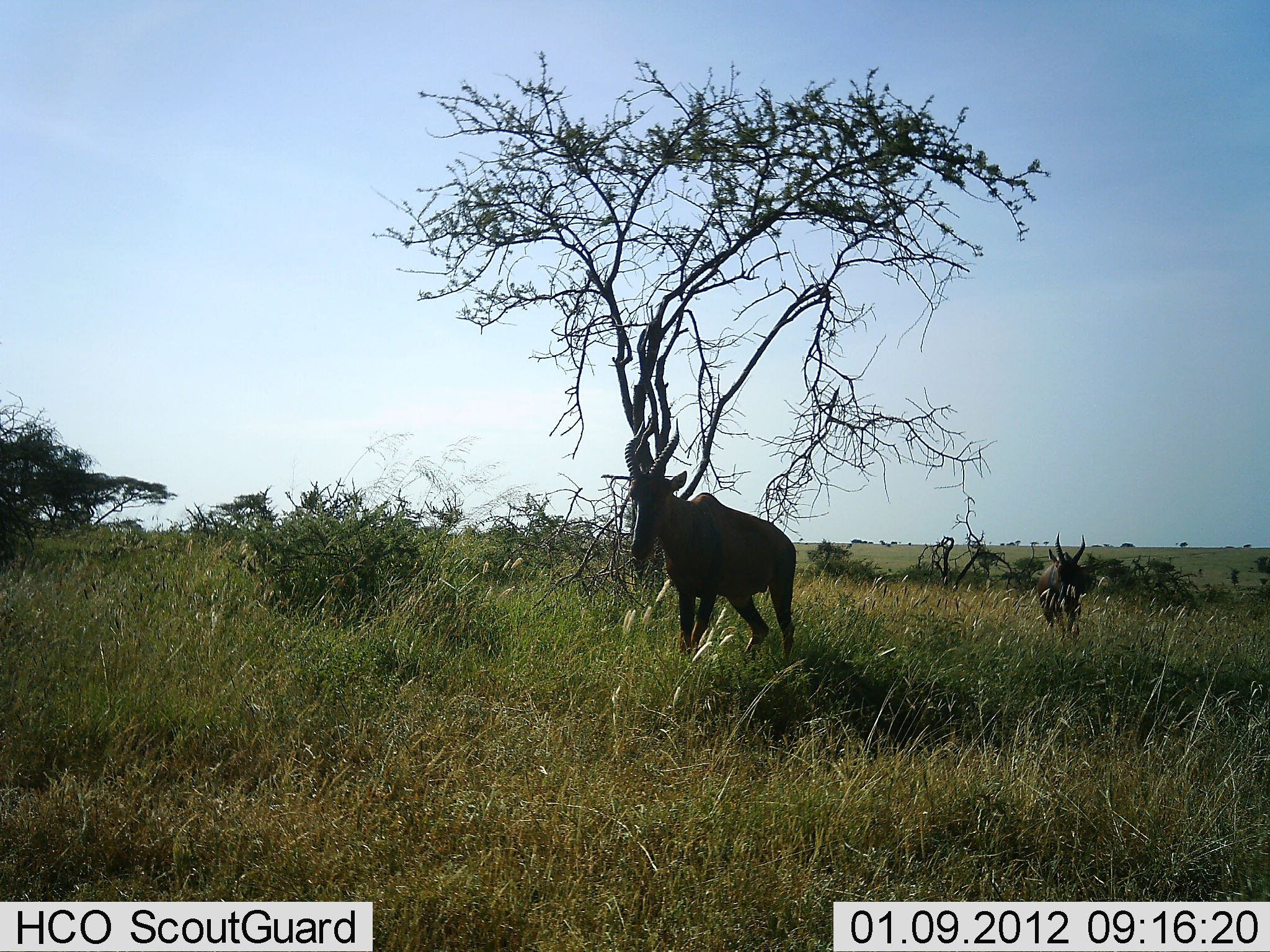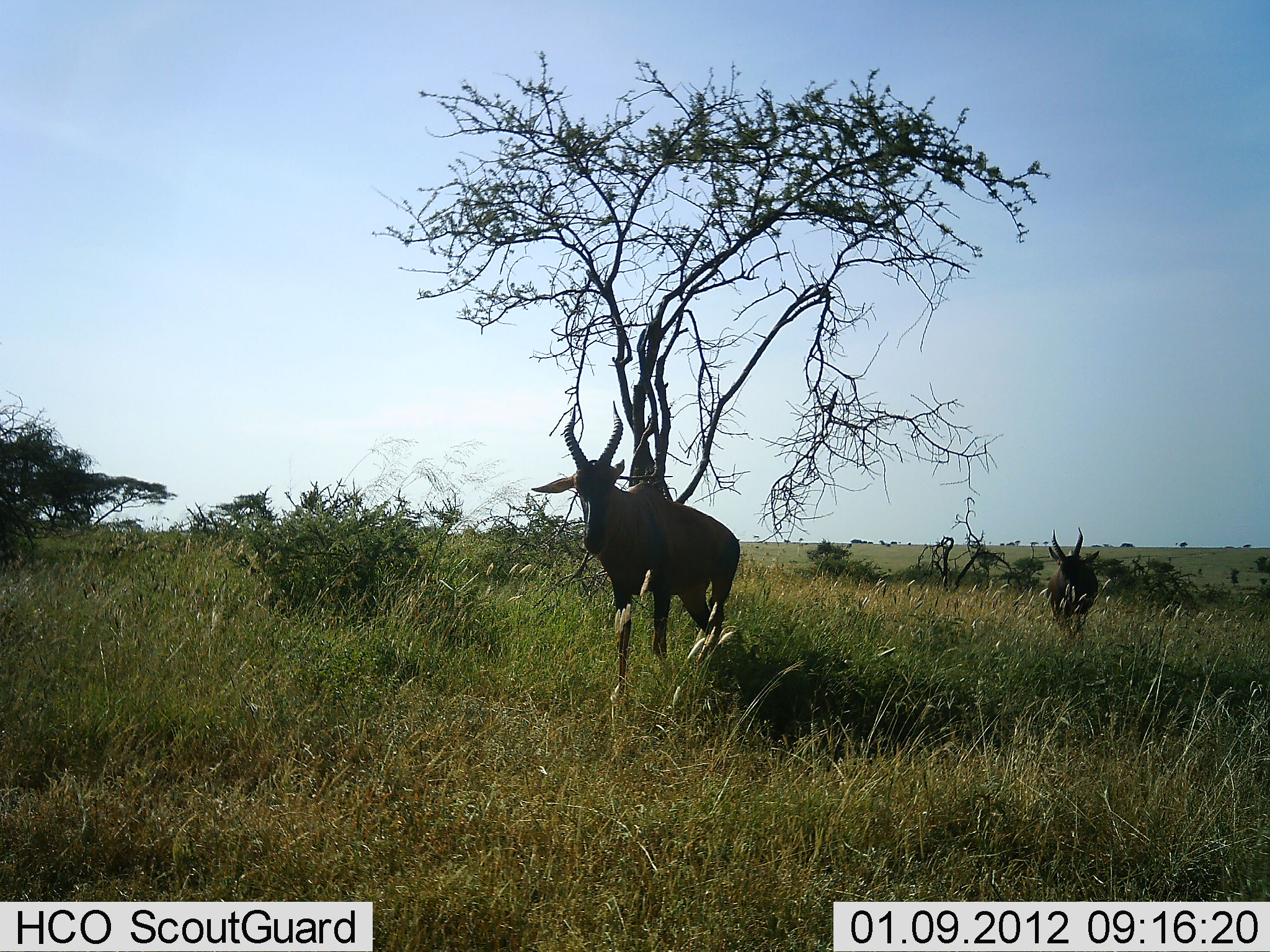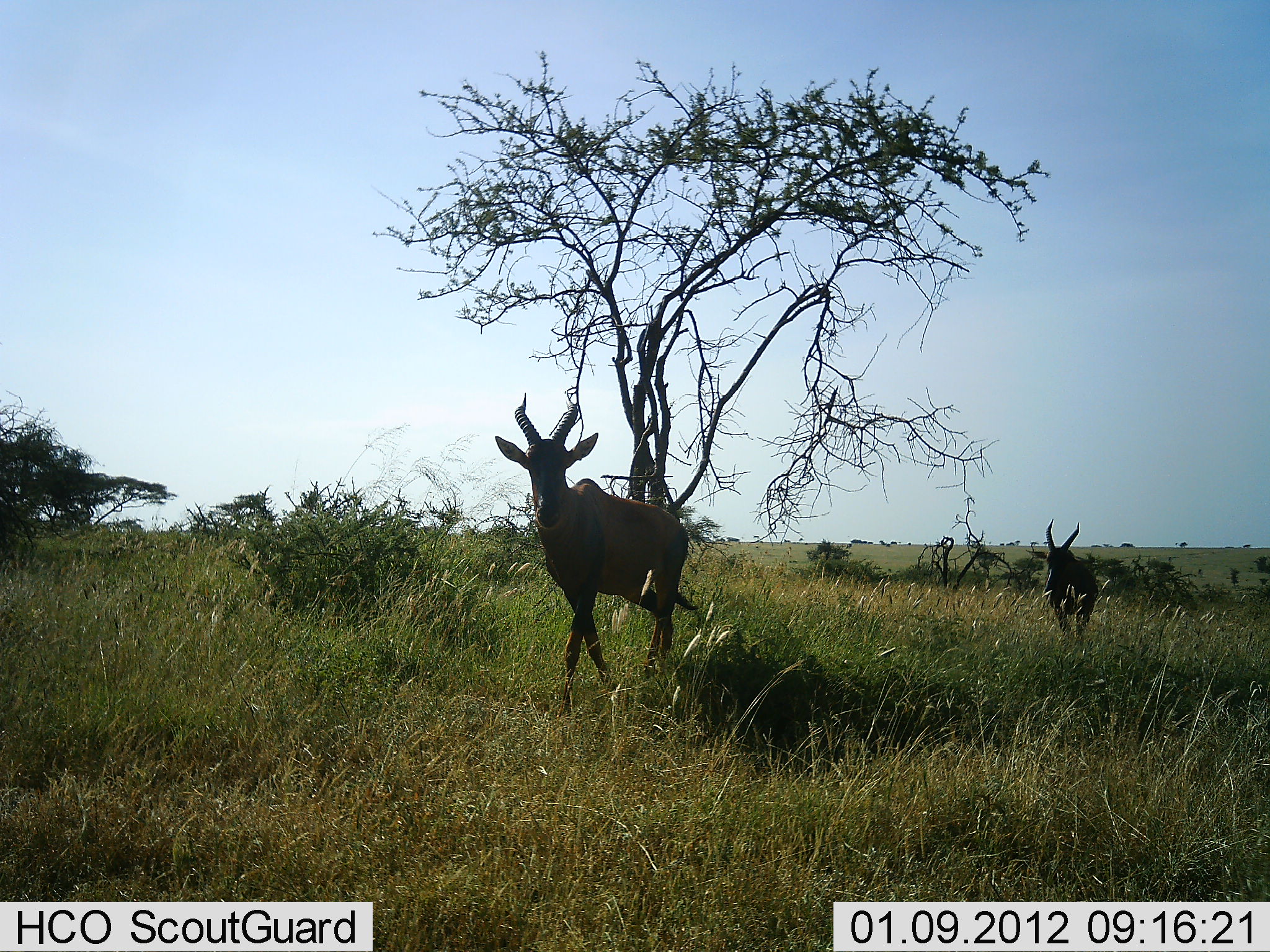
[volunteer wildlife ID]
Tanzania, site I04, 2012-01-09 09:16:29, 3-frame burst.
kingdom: Animalia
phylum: Chordata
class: Mammalia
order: Artiodactyla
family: Bovidae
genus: Damaliscus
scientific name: Damaliscus lunatus jimela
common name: topi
Topi (Damaliscus lunatus jimela), count 2. Behavior (volunteer vote fractions): standing 7%, resting 0%, moving 93%, interacting 0%. Young present (vote fraction): 0%. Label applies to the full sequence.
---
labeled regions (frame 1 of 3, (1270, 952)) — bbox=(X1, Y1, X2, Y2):
animal: bbox=(624, 416, 800, 662); bbox=(1037, 531, 1088, 636)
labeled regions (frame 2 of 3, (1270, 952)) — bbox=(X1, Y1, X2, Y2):
animal: bbox=(531, 398, 740, 689); bbox=(1044, 527, 1101, 634)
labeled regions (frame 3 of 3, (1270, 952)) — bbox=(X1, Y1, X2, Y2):
animal: bbox=(496, 393, 700, 717); bbox=(1044, 519, 1098, 639)